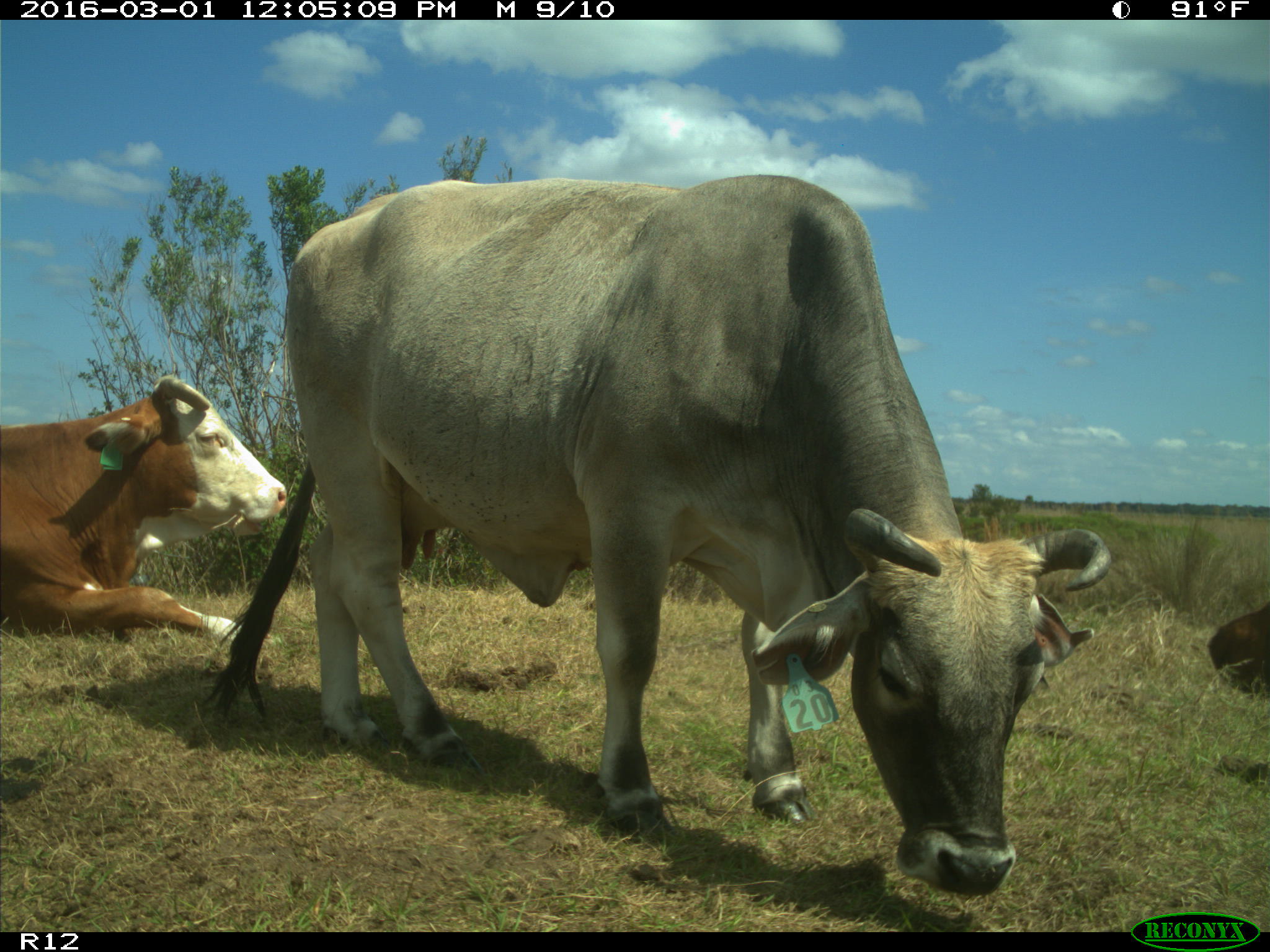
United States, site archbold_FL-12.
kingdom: Animalia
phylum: Chordata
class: Mammalia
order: Artiodactyla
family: Bovidae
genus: Bos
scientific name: Bos taurus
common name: domestic cow